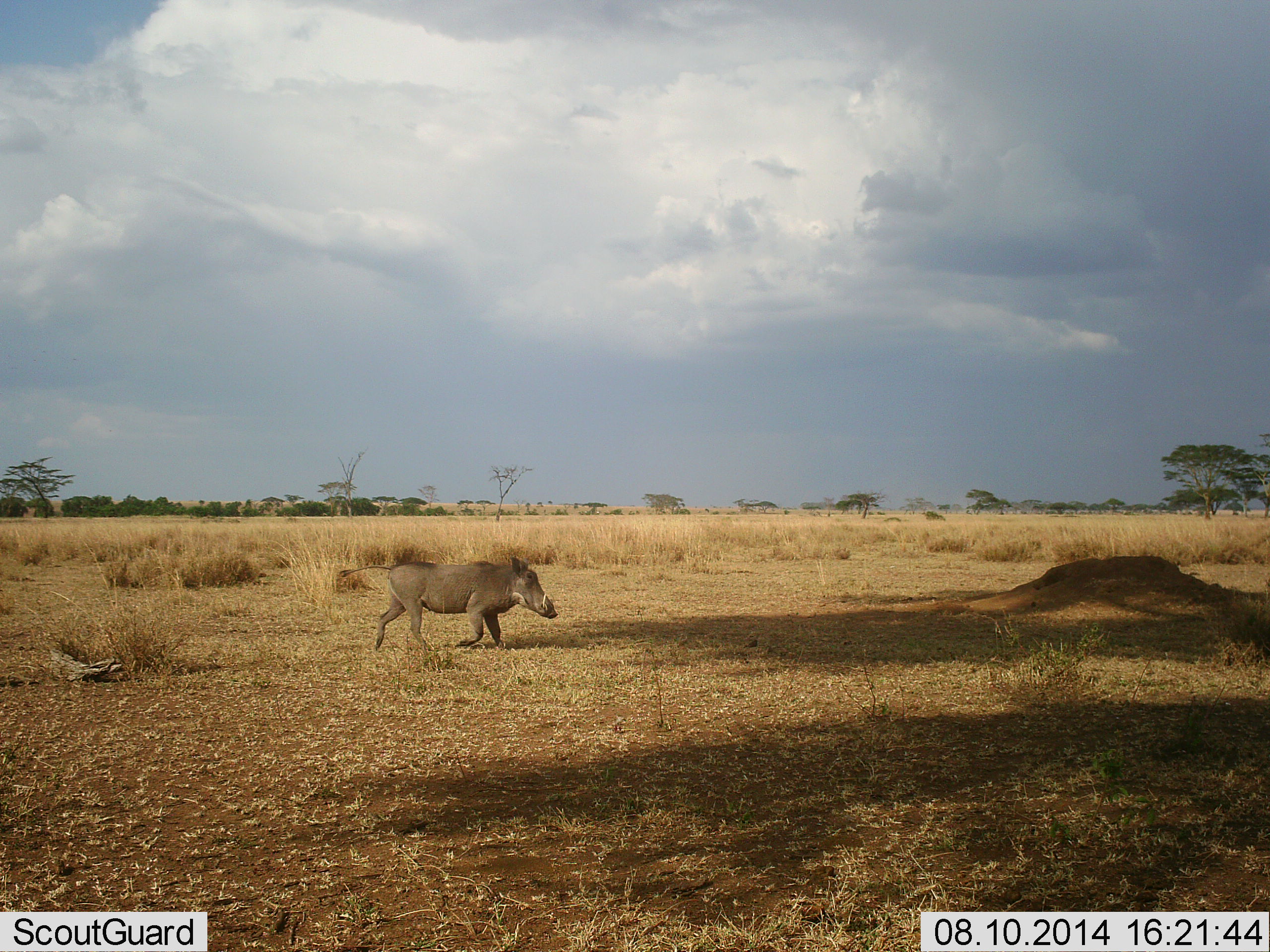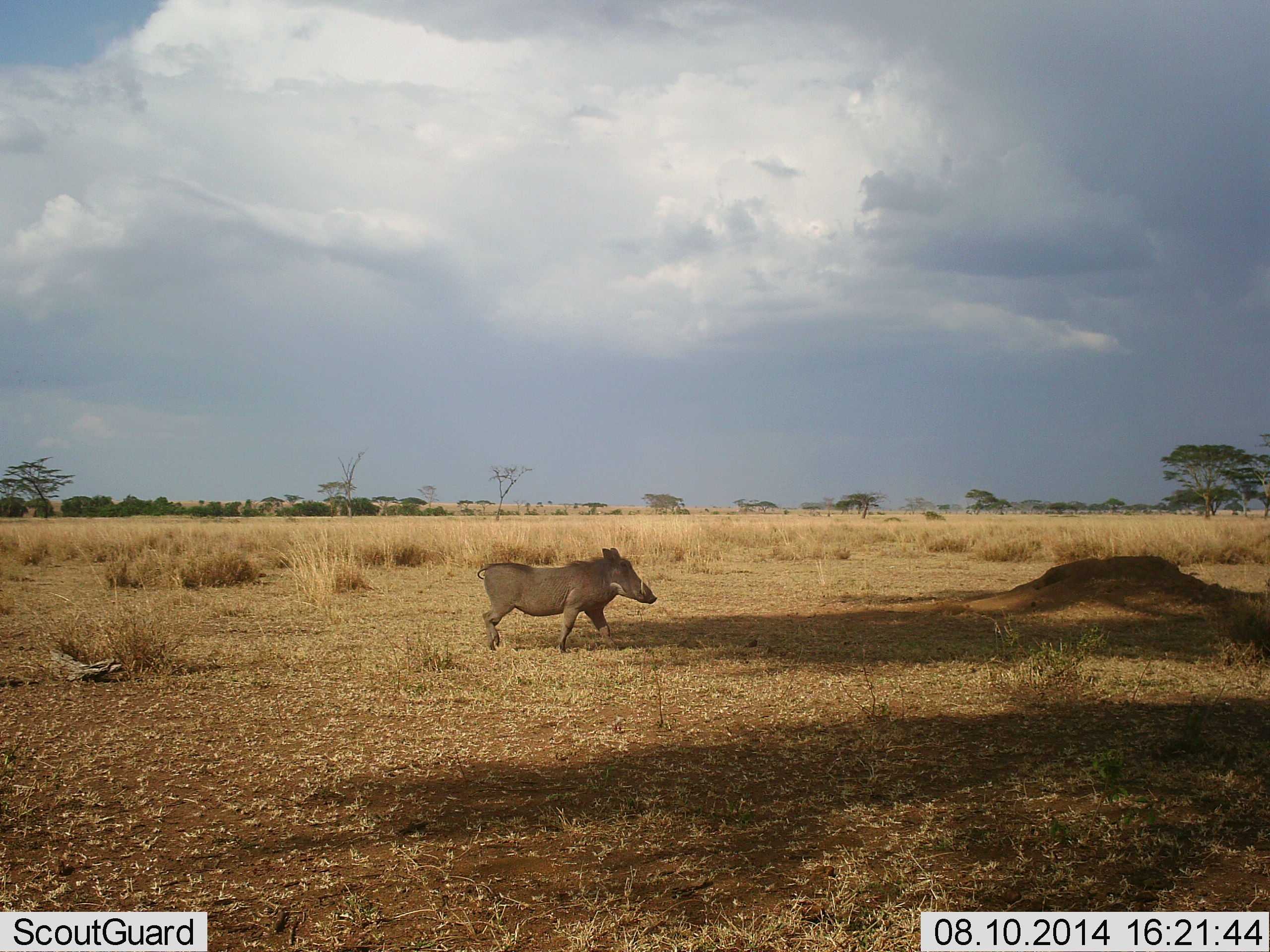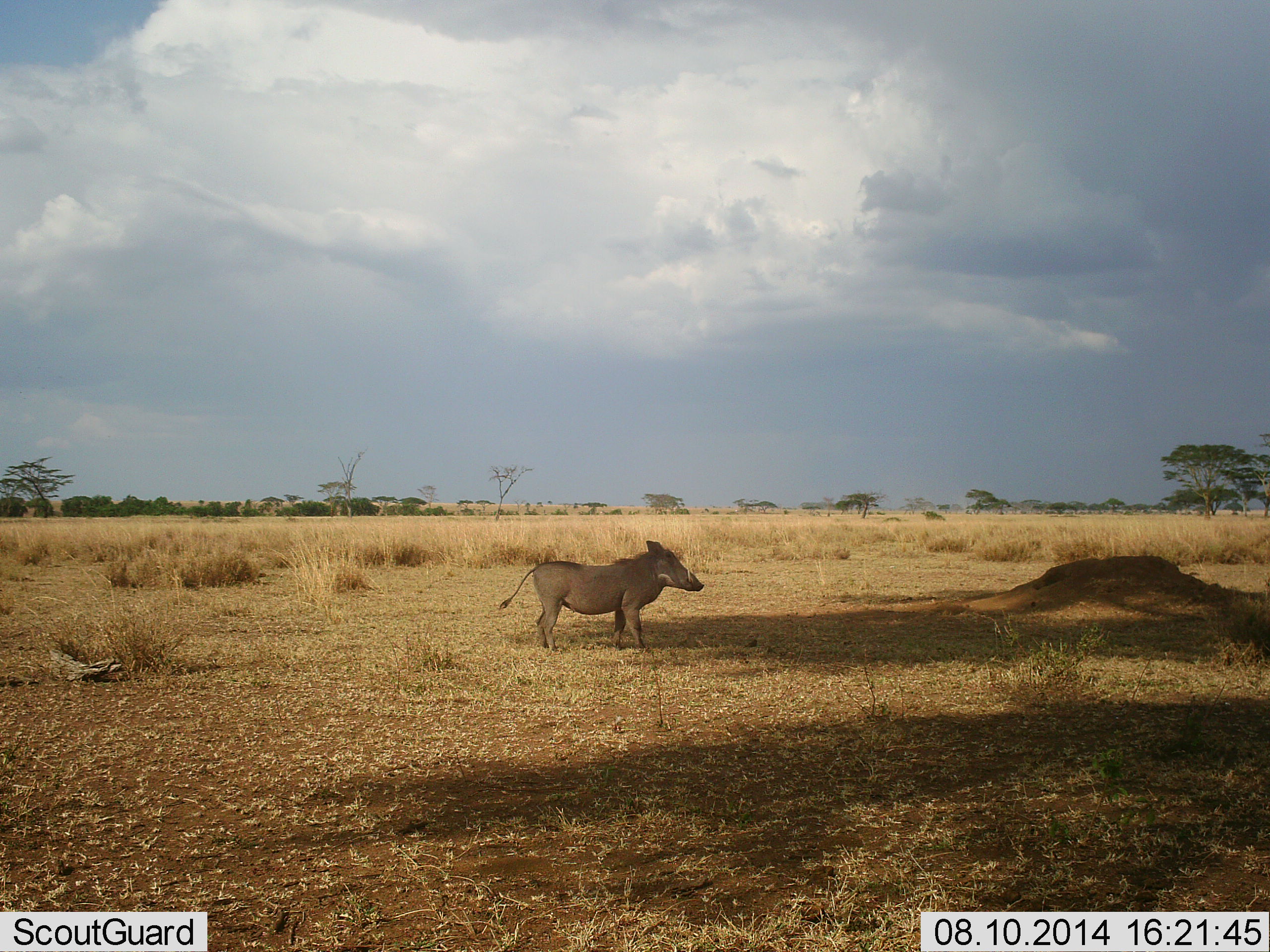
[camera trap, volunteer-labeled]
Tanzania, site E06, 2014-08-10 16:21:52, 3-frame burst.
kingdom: Animalia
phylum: Chordata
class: Mammalia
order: Artiodactyla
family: Suidae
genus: Phacochoerus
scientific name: Phacochoerus africanus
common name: warthog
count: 1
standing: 10%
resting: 0%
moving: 100%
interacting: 0%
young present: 0%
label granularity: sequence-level